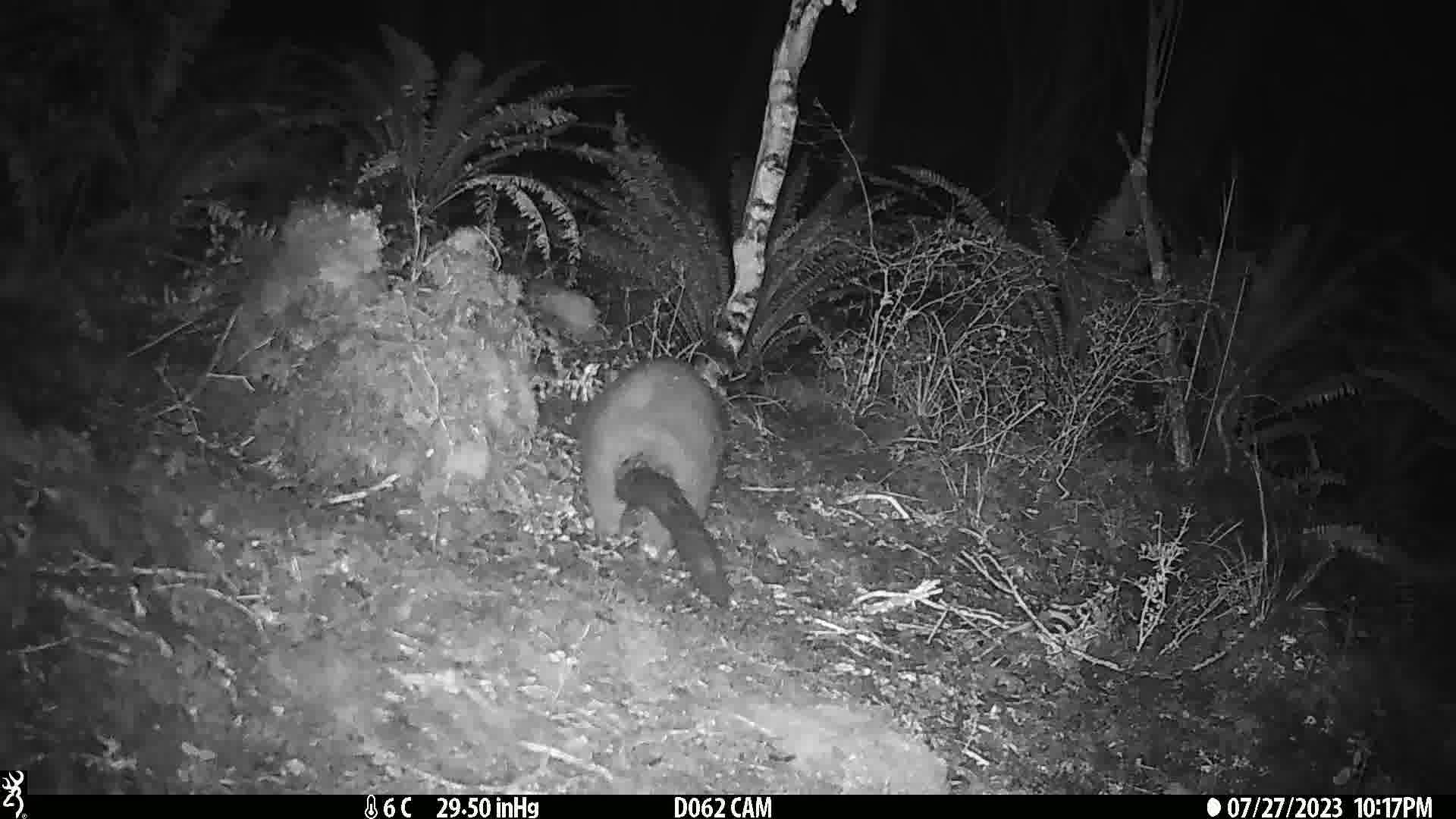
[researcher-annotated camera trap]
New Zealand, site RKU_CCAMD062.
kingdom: Animalia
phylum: Chordata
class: Mammalia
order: Diprotodontia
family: Phalangeridae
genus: Trichosurus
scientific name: Trichosurus vulpecula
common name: common brushtail possum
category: possum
Possum (common brushtail possum) (Trichosurus vulpecula).